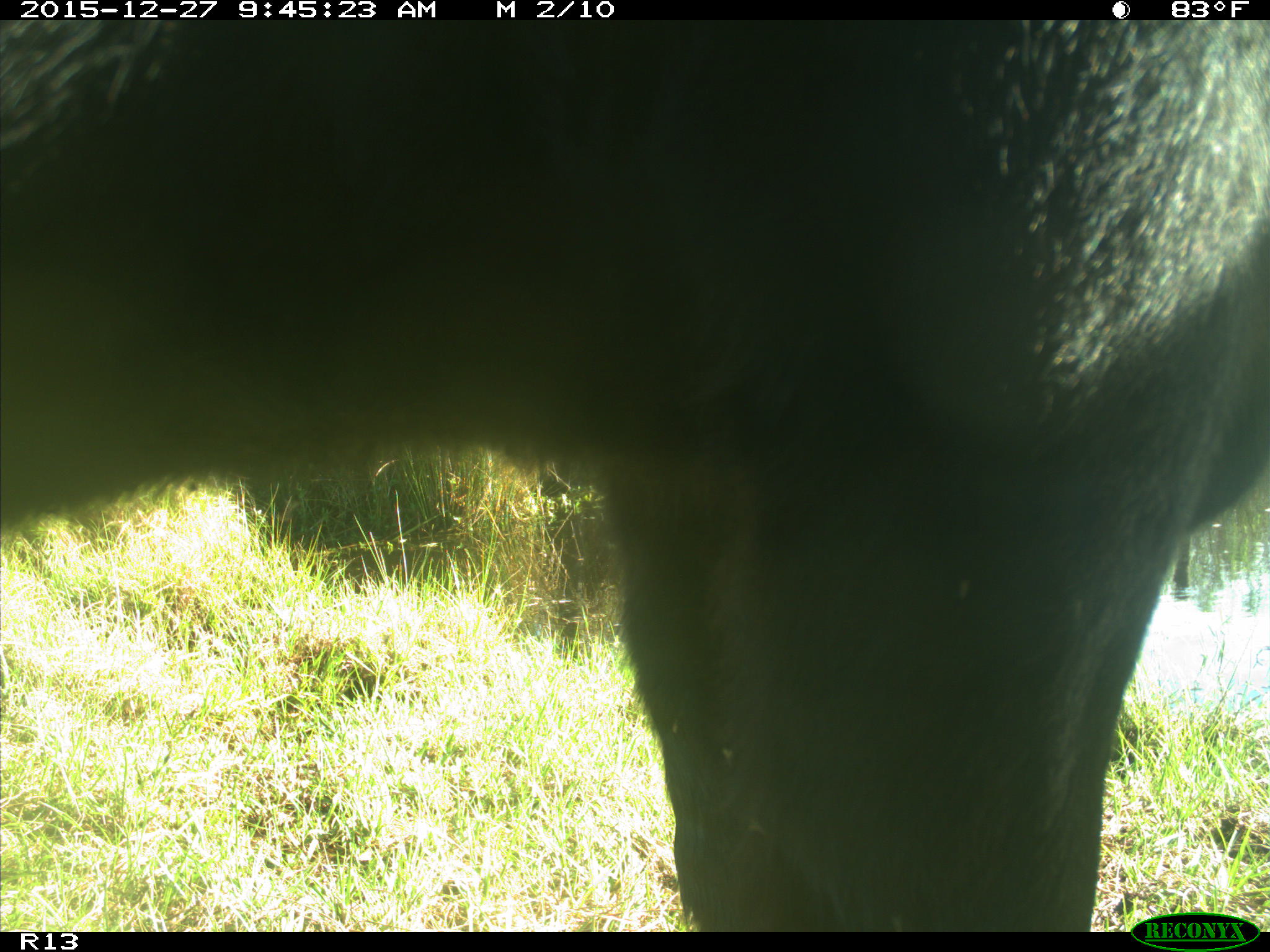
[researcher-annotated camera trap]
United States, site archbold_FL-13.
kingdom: Animalia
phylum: Chordata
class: Mammalia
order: Artiodactyla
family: Bovidae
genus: Bos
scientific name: Bos taurus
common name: domestic cow